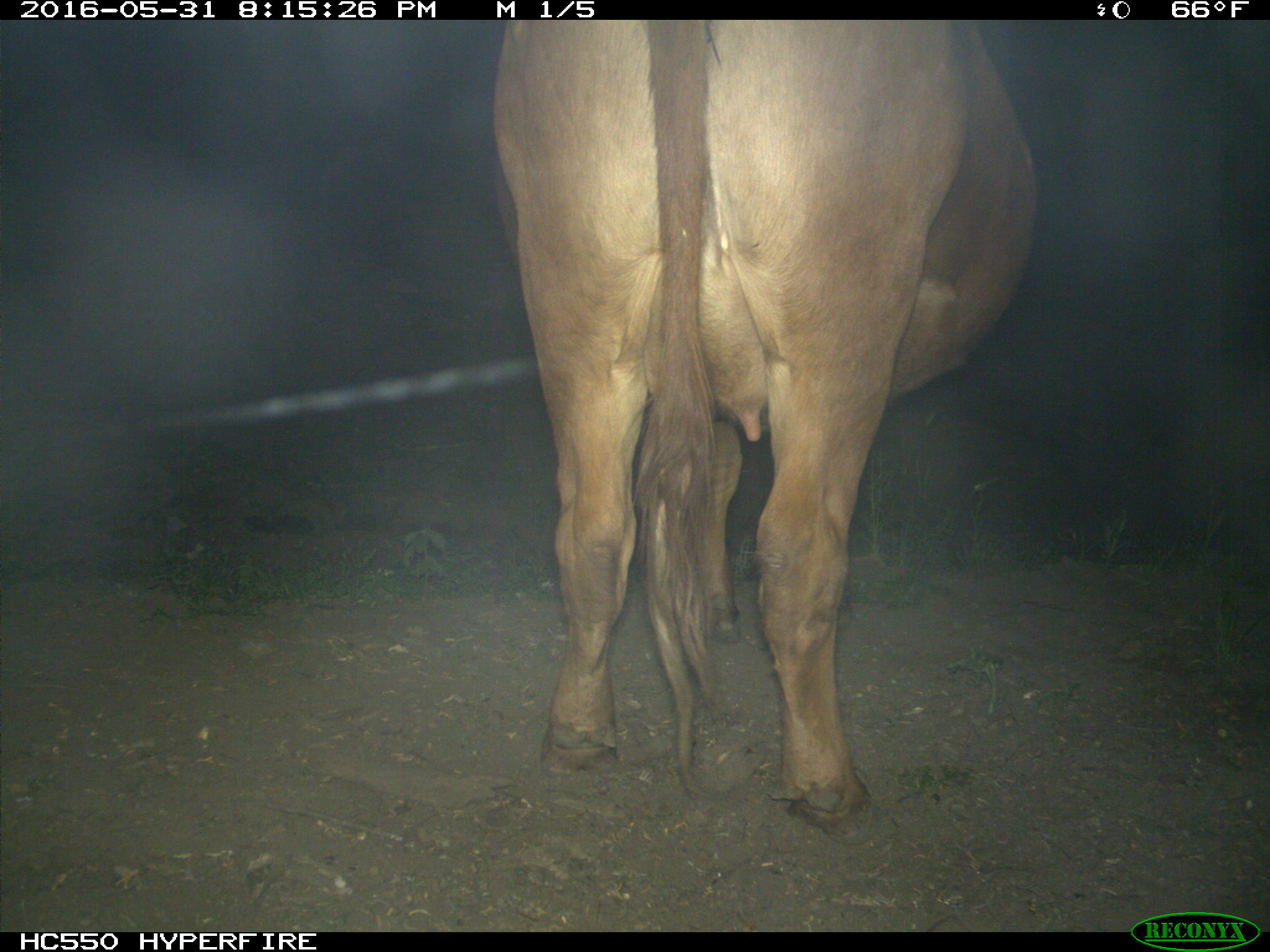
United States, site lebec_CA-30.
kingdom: Animalia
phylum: Chordata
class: Mammalia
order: Artiodactyla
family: Bovidae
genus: Bos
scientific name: Bos taurus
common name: domestic cow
Bos taurus (domestic cow).